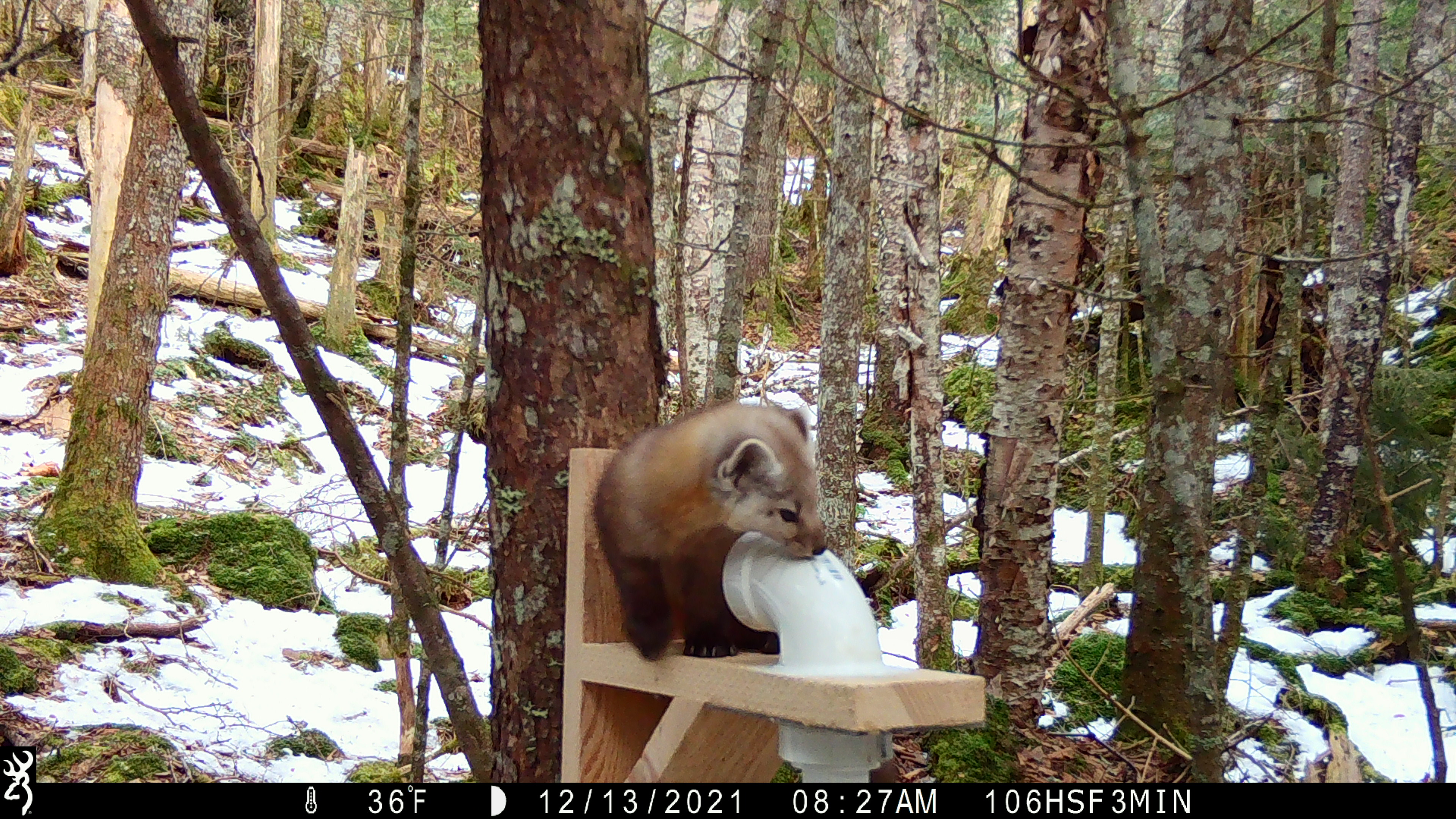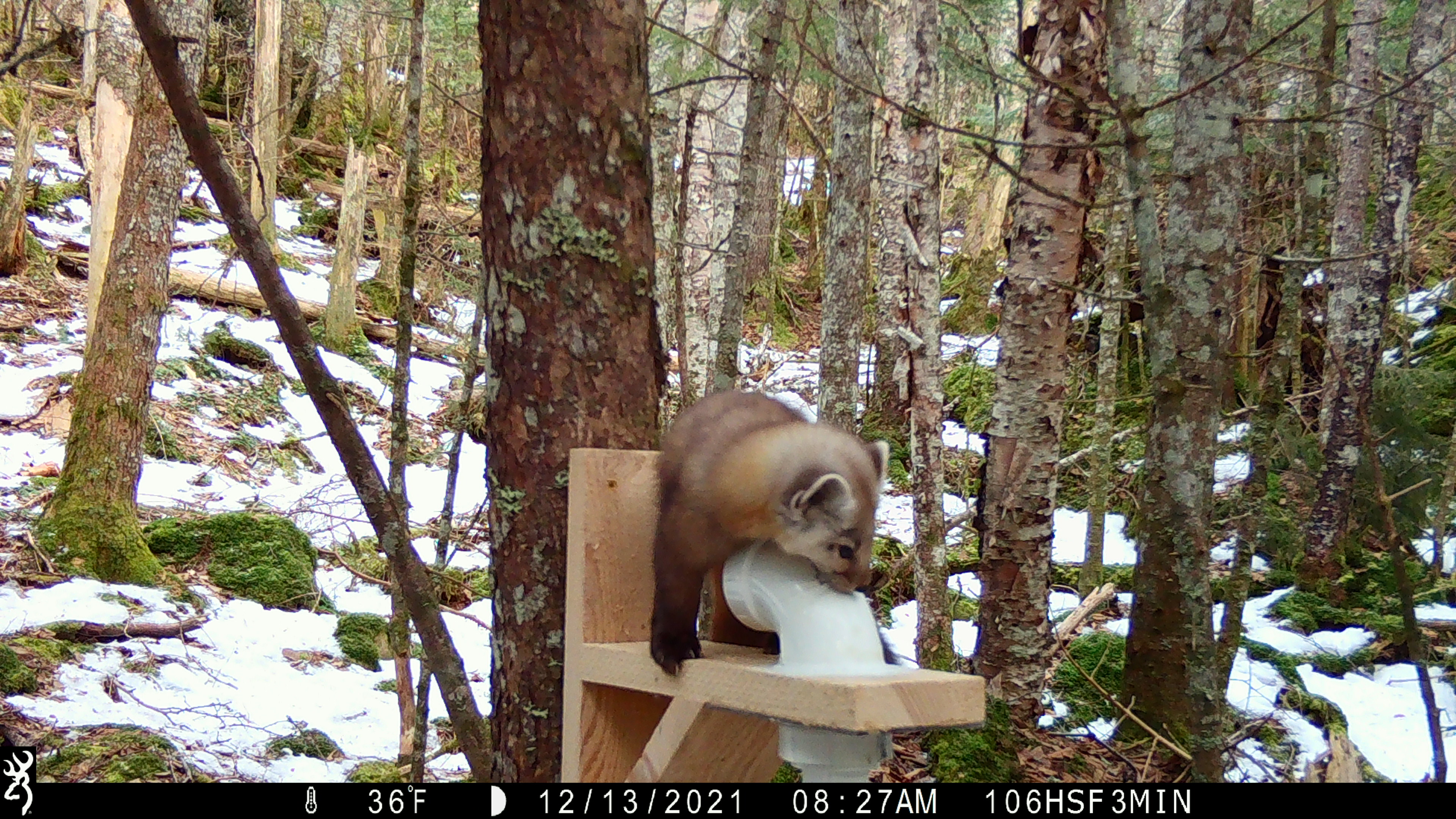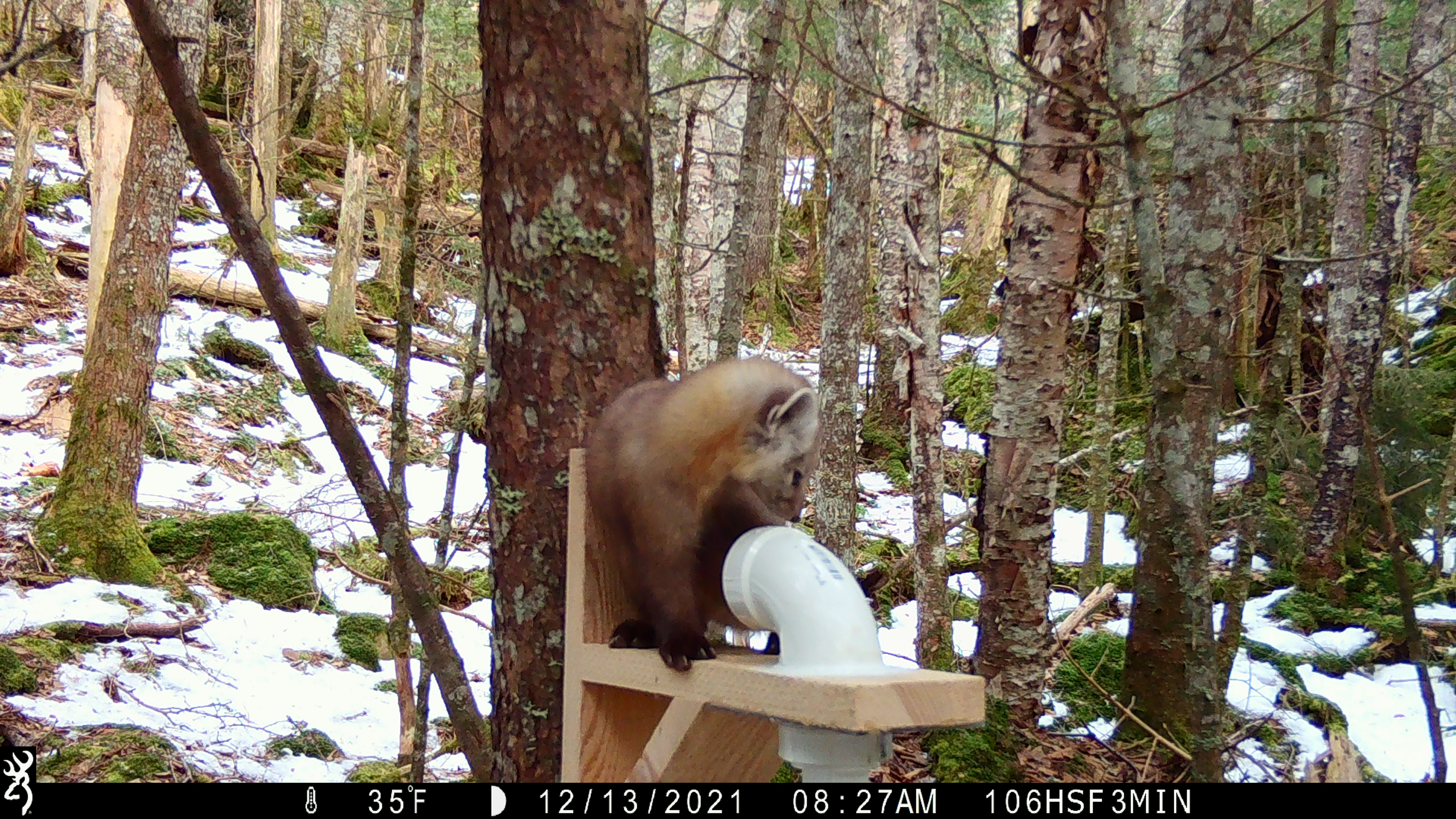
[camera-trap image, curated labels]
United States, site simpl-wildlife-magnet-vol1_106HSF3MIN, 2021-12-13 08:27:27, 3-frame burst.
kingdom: Animalia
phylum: Chordata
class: Mammalia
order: Carnivora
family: Mustelidae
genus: Martes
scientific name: Martes americana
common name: american marten